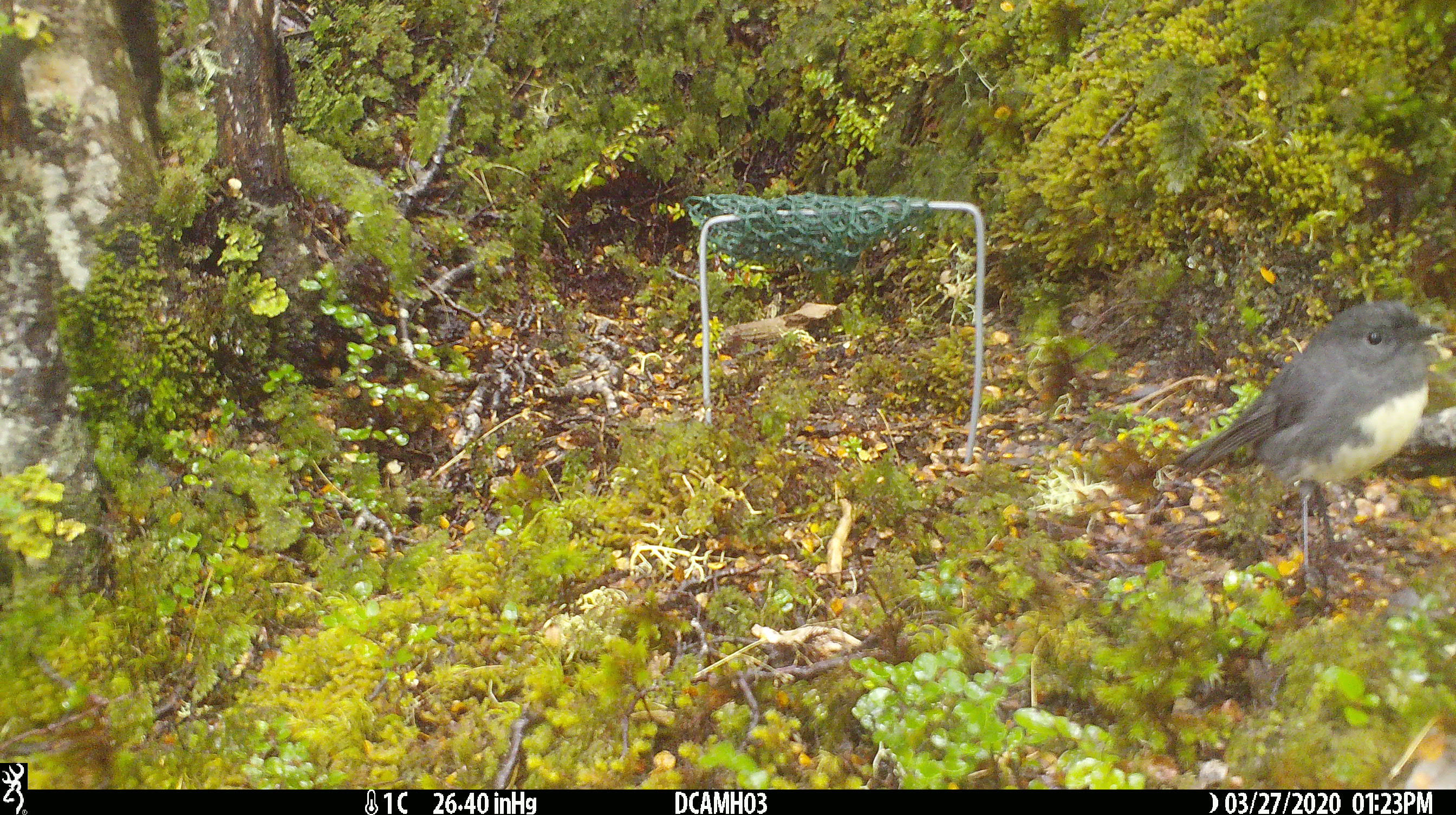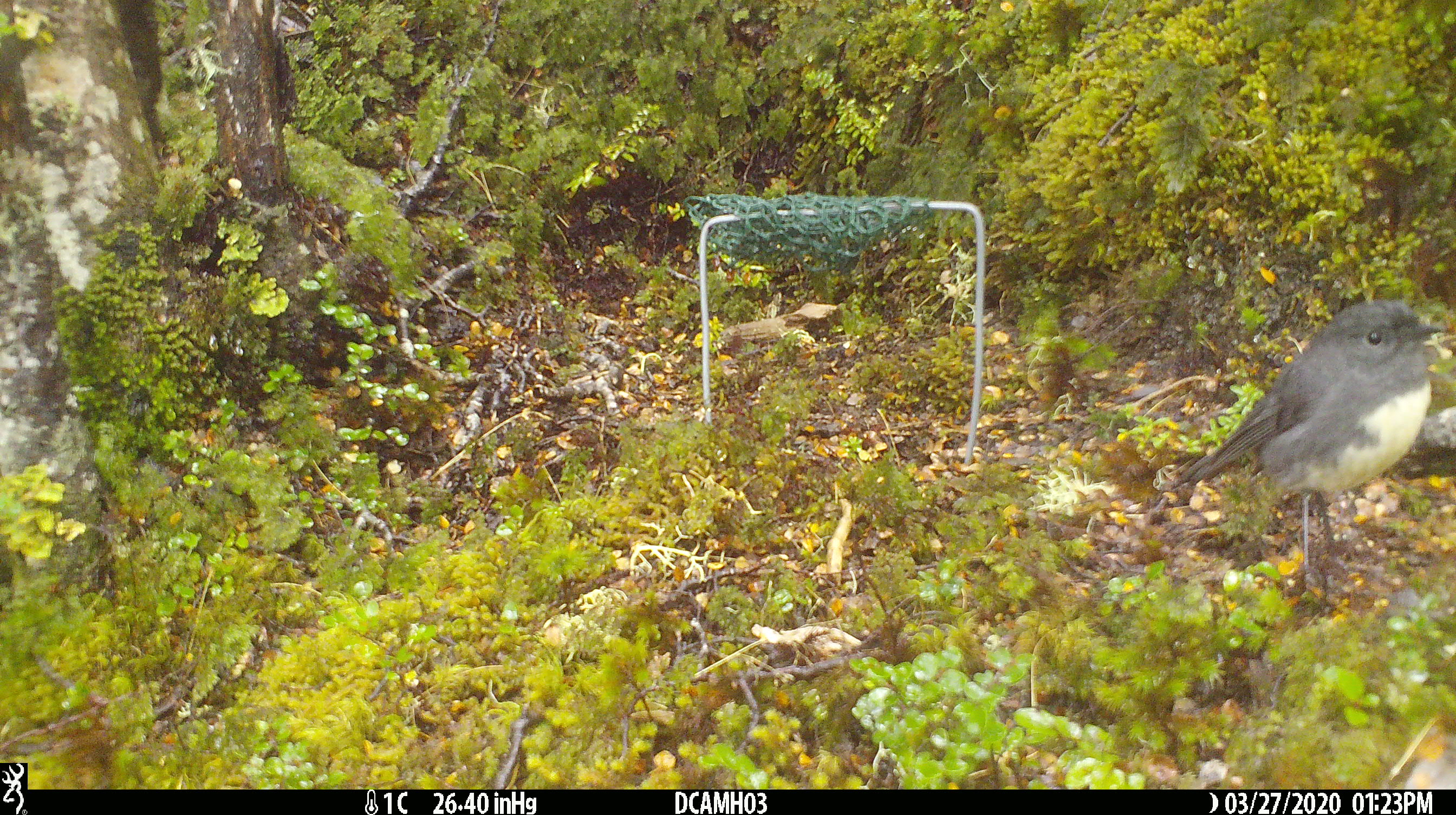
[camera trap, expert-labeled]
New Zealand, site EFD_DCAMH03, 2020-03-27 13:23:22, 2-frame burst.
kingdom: Animalia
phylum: Chordata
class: Aves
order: Passeriformes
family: Petroicidae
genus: Petroica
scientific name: Petroica australis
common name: new zealand robin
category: robin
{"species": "robin (new zealand robin) (Petroica australis)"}